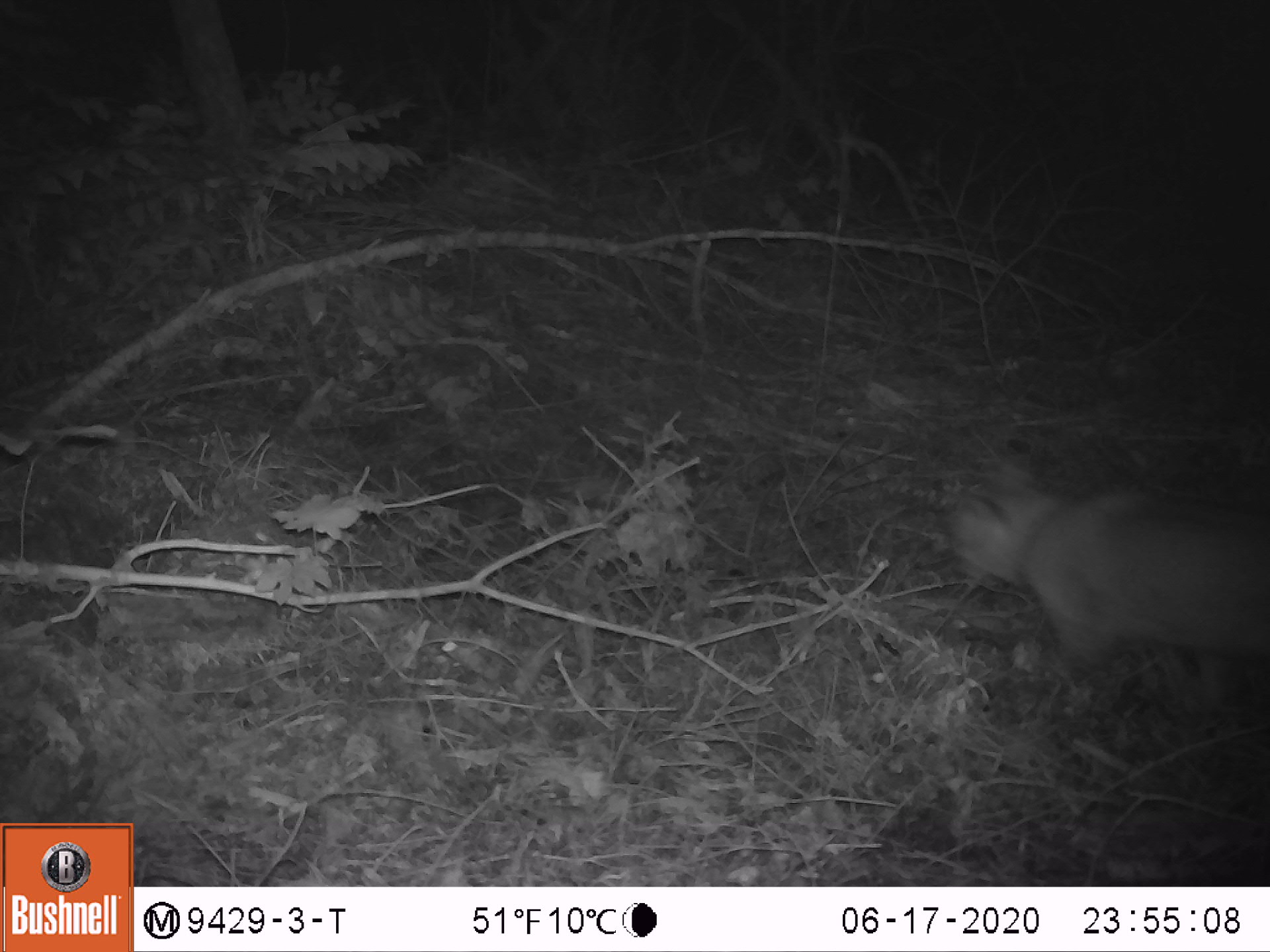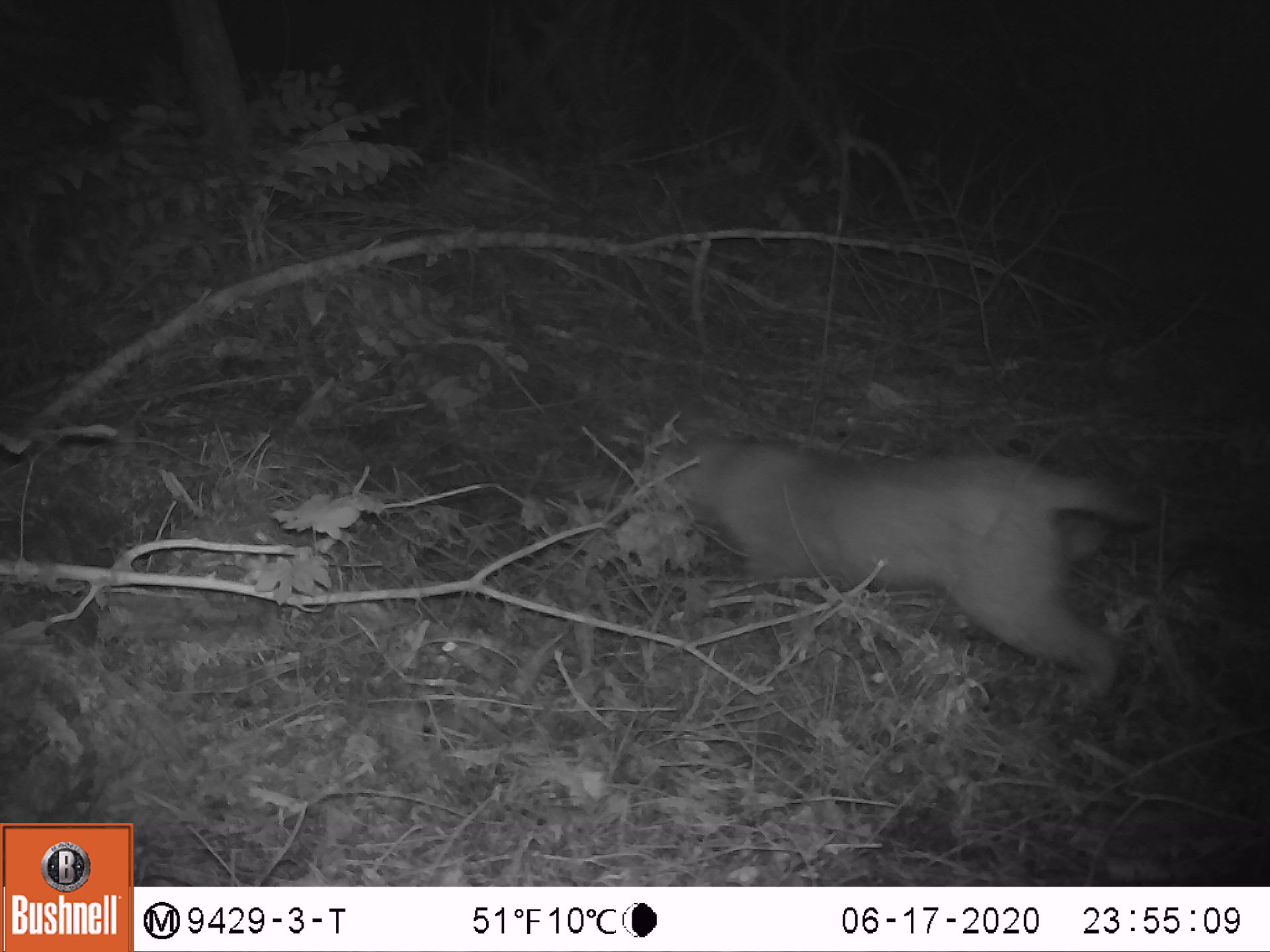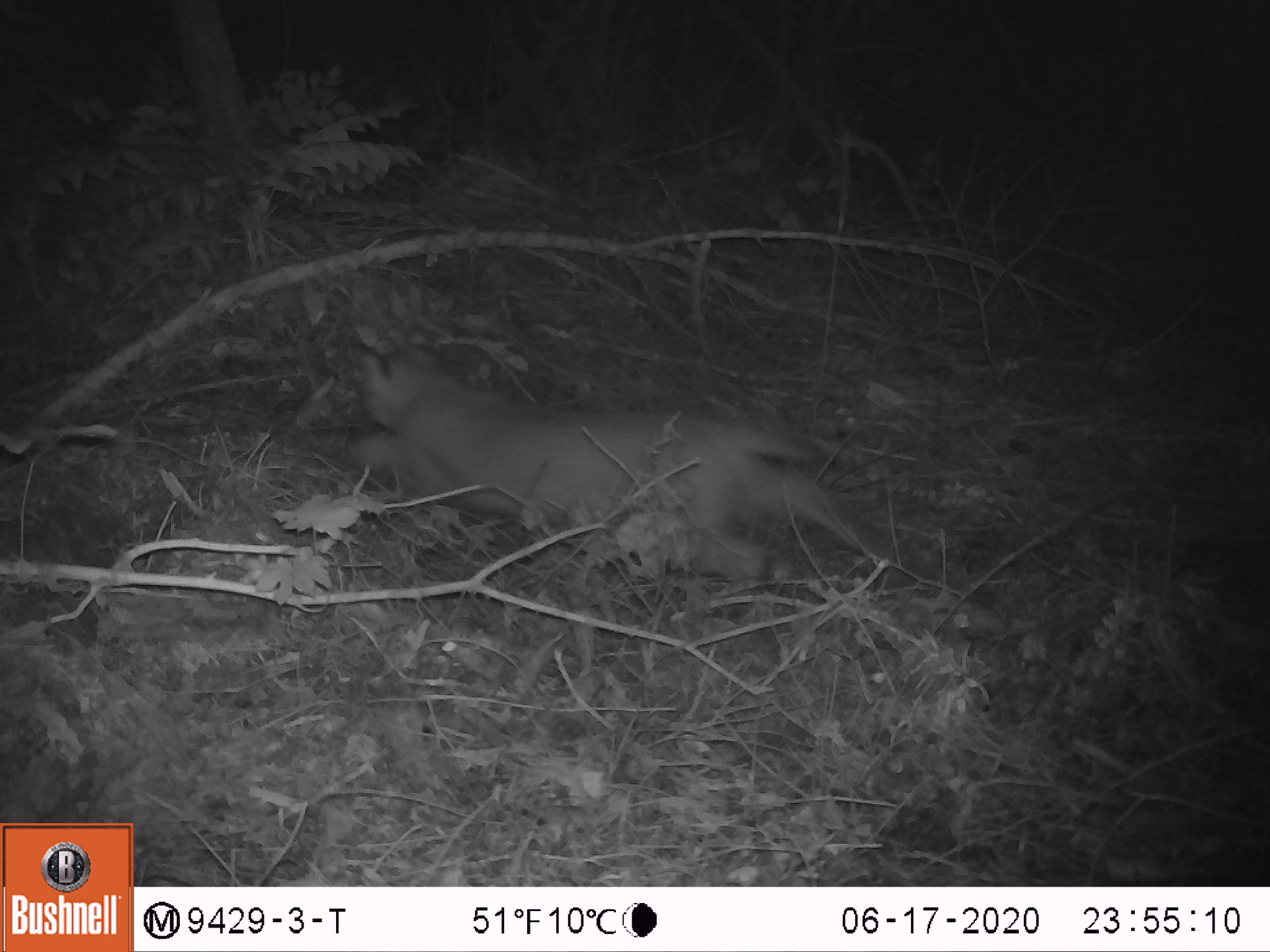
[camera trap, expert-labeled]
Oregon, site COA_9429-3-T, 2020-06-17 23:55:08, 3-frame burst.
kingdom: Animalia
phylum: Chordata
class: Mammalia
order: Carnivora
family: Felidae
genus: Lynx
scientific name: Lynx rufus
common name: bobcat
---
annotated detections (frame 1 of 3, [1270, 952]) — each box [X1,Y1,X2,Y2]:
bobcat: [928,431,1267,709]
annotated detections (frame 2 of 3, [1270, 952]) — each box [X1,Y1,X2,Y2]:
bobcat: [615,384,1154,716]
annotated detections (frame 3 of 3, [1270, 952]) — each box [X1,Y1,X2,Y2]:
bobcat: [336,317,919,604]